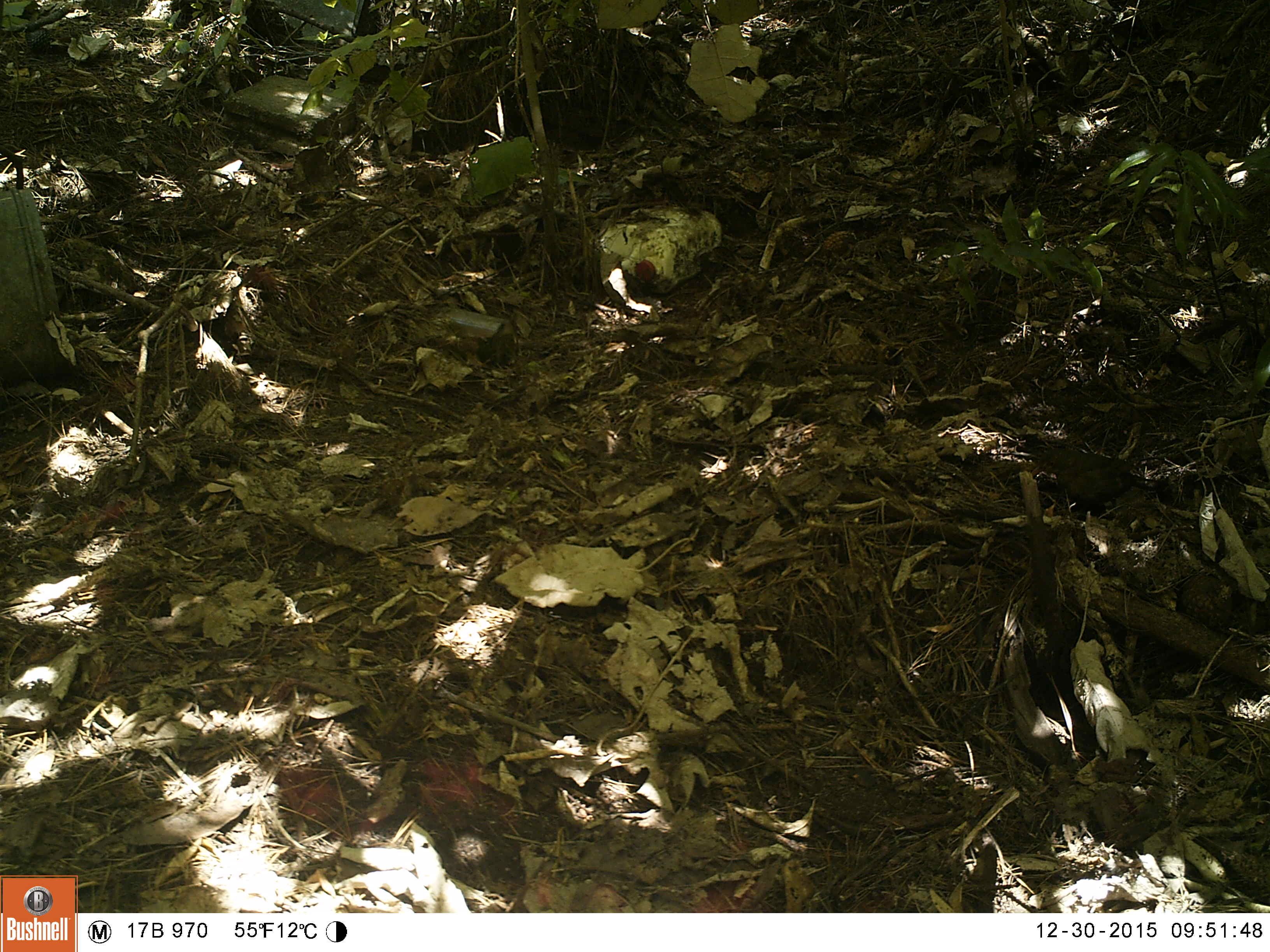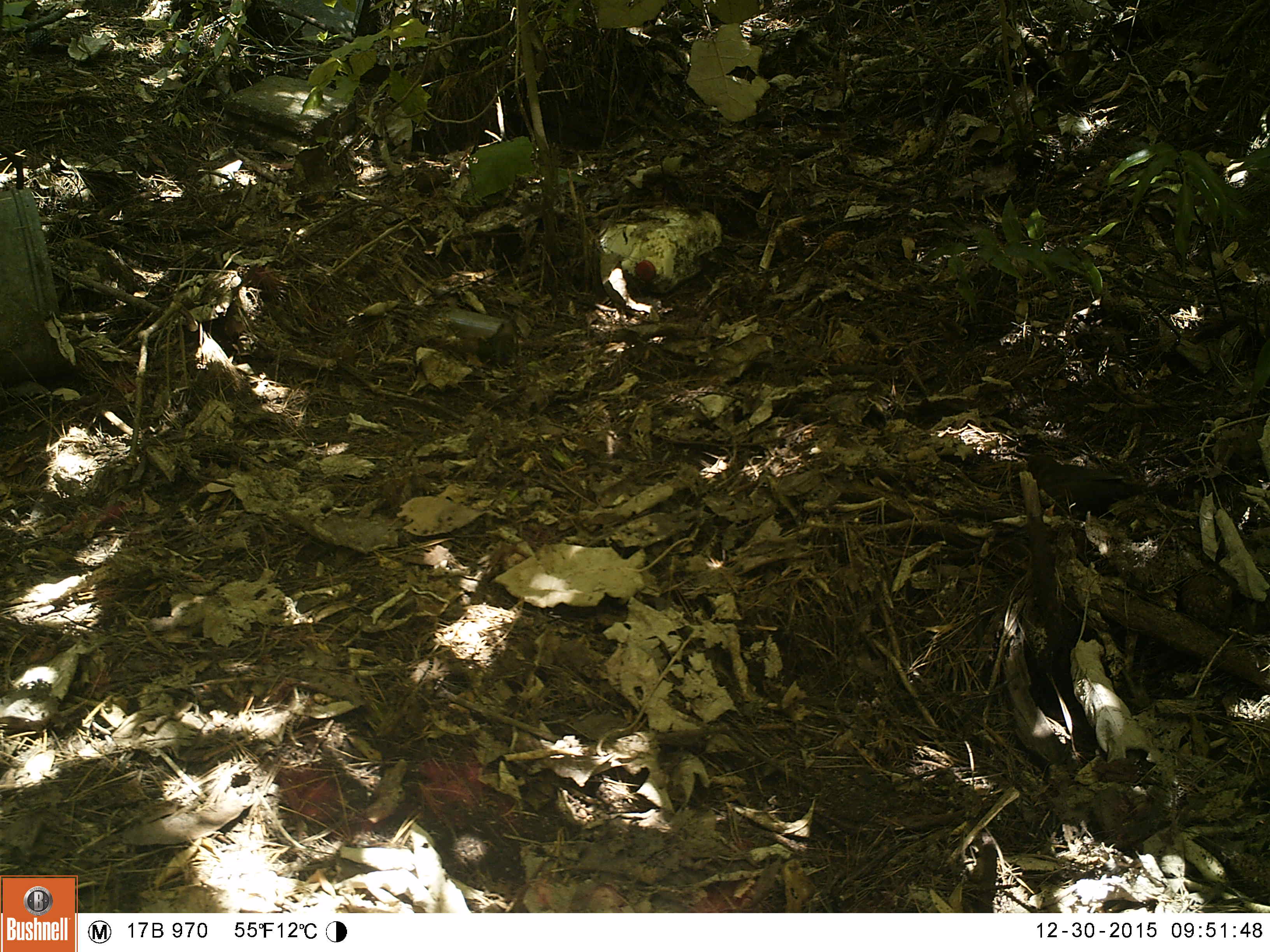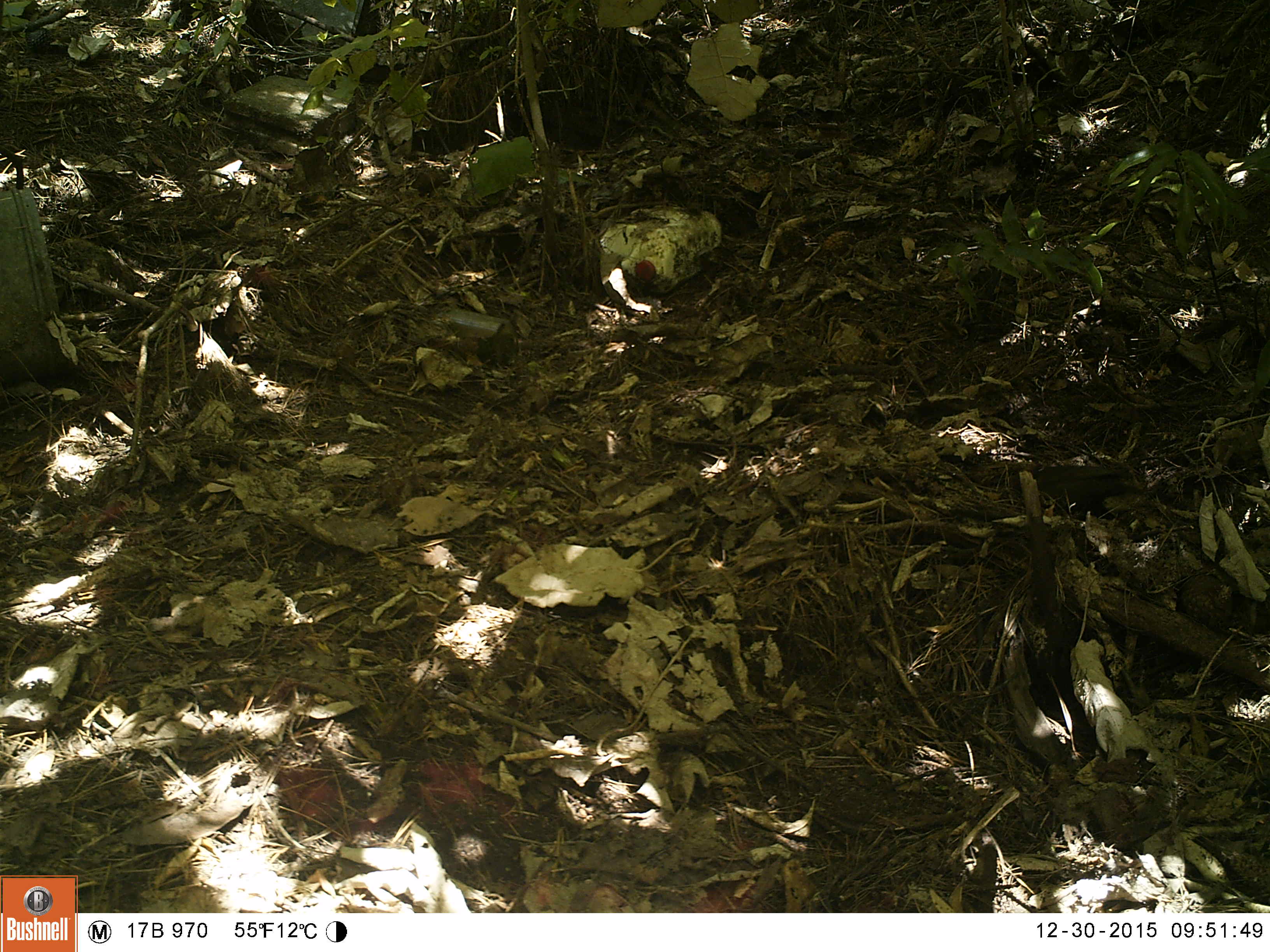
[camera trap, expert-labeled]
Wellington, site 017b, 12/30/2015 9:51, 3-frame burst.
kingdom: Animalia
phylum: Chordata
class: Aves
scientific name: Aves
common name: bird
Bird (Aves).